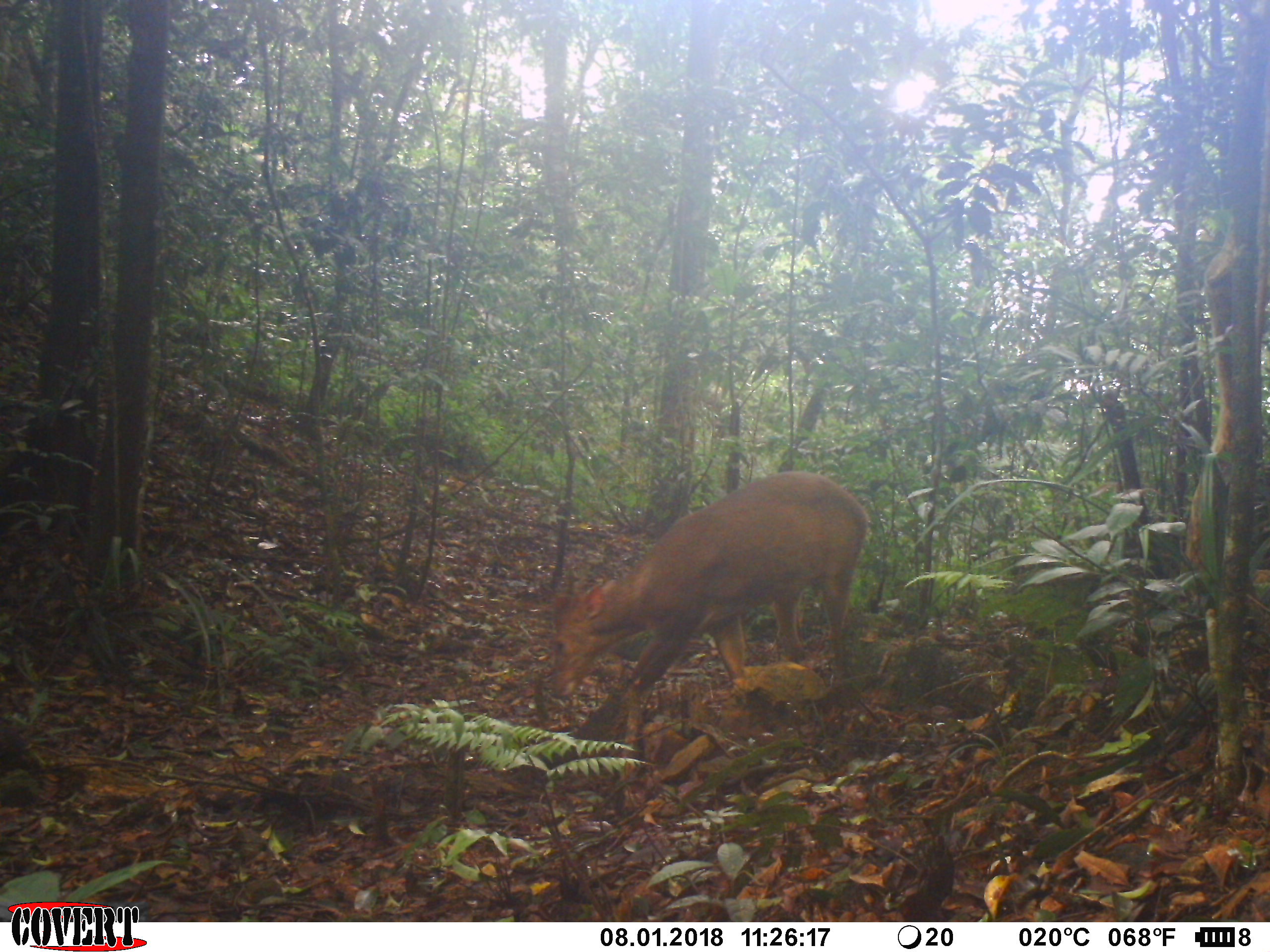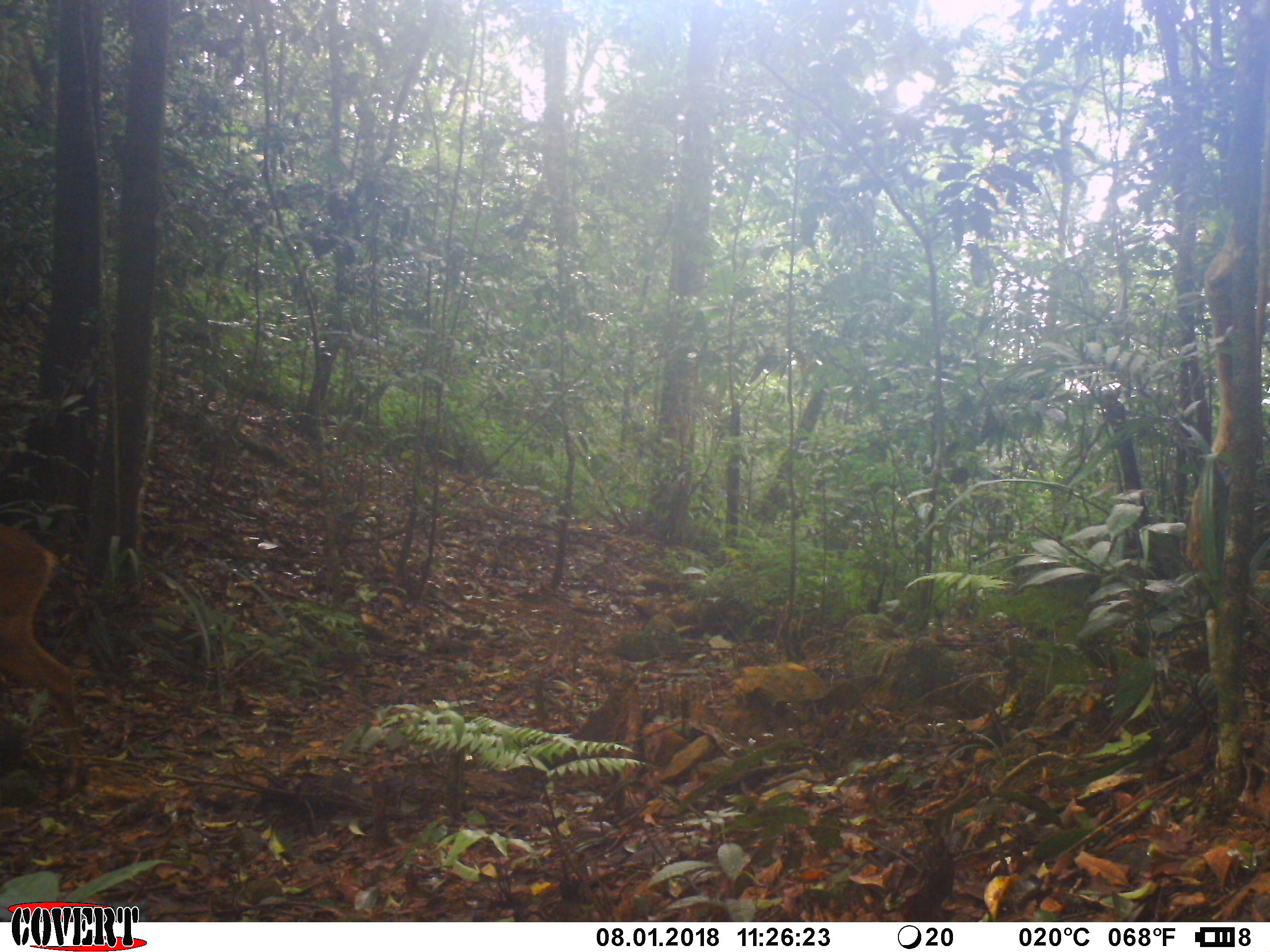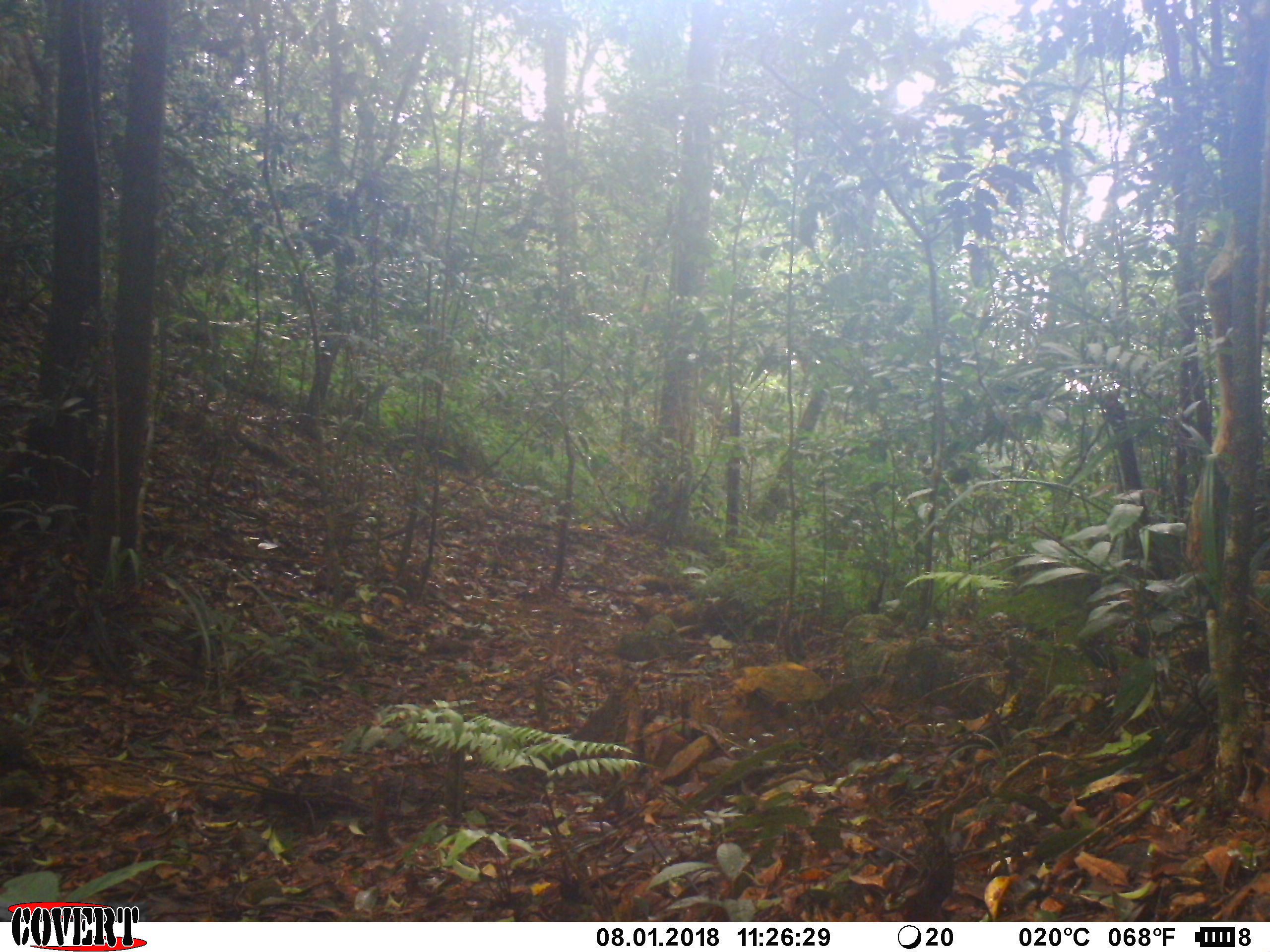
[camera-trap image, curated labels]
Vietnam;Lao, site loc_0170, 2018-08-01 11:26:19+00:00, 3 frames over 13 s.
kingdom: Animalia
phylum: Chordata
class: Mammalia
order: Artiodactyla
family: Cervidae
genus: Muntiacus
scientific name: Muntiacus vuquangensis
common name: large-antlered muntjac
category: large antlered muntjac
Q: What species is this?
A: Large antlered muntjac (large-antlered muntjac) (Muntiacus vuquangensis).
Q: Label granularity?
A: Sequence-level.